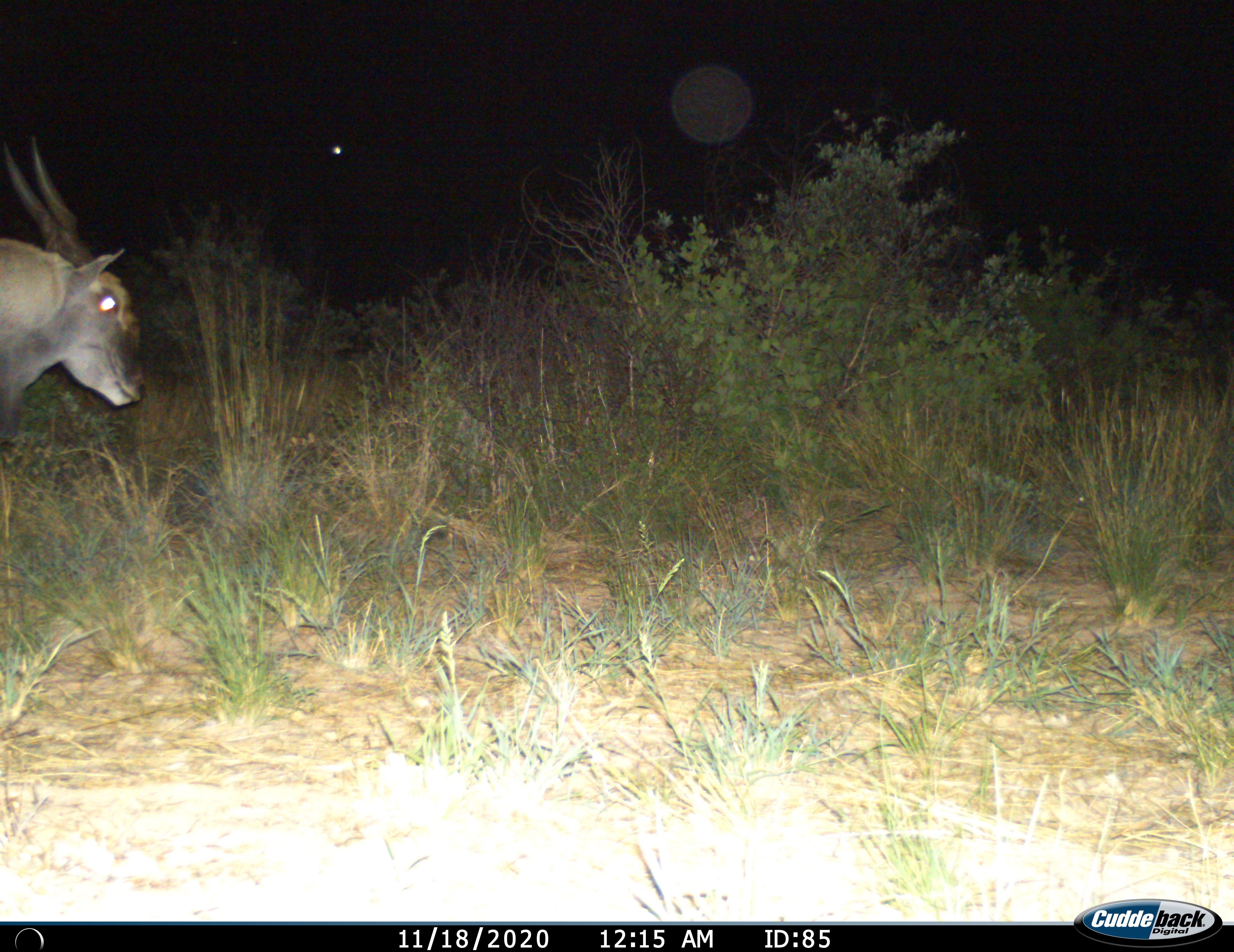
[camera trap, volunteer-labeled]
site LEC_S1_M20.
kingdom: Animalia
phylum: Chordata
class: Mammalia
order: Artiodactyla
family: Bovidae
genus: Tragelaphus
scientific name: Tragelaphus oryx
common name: eland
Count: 1.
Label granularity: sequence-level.